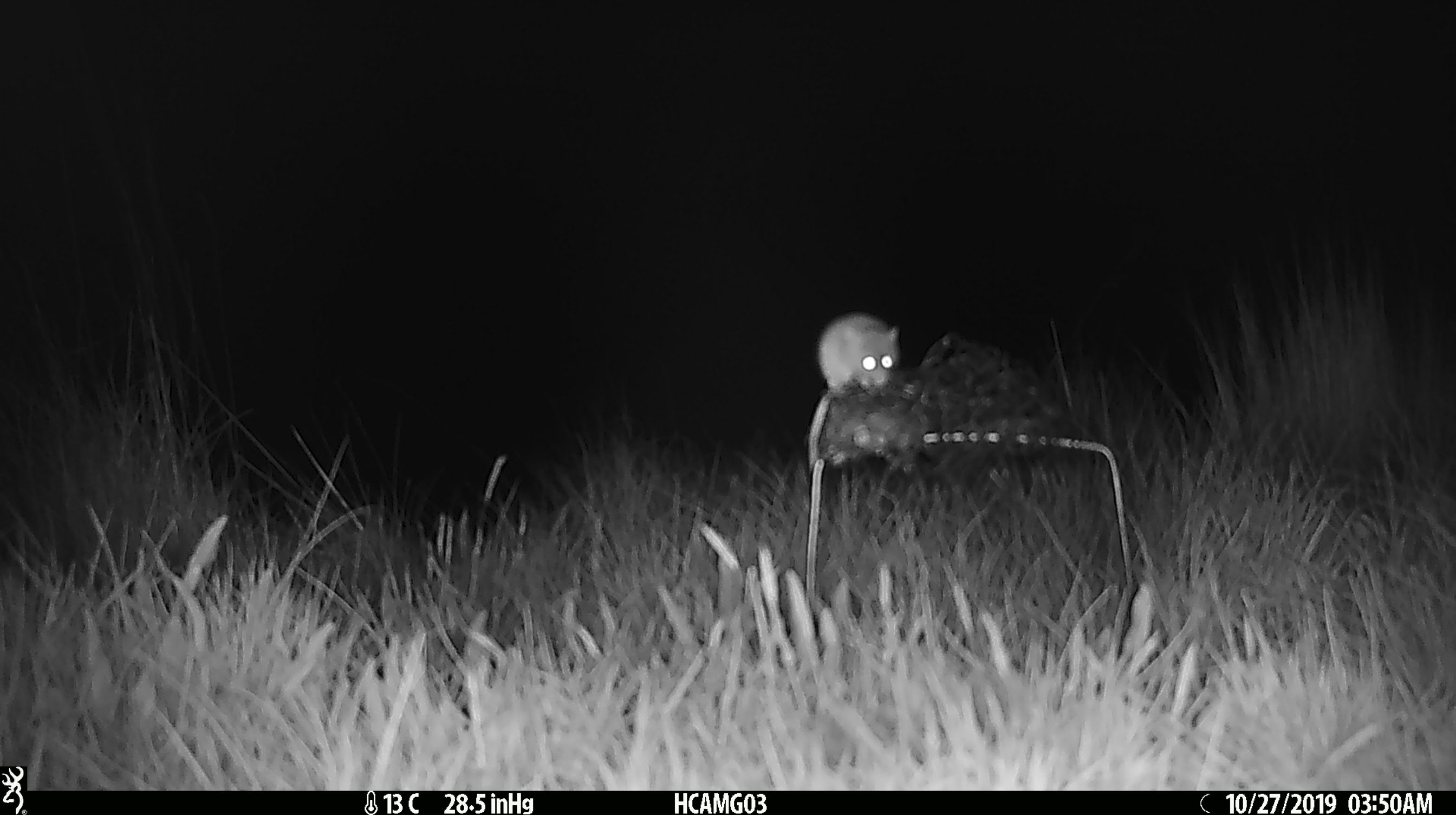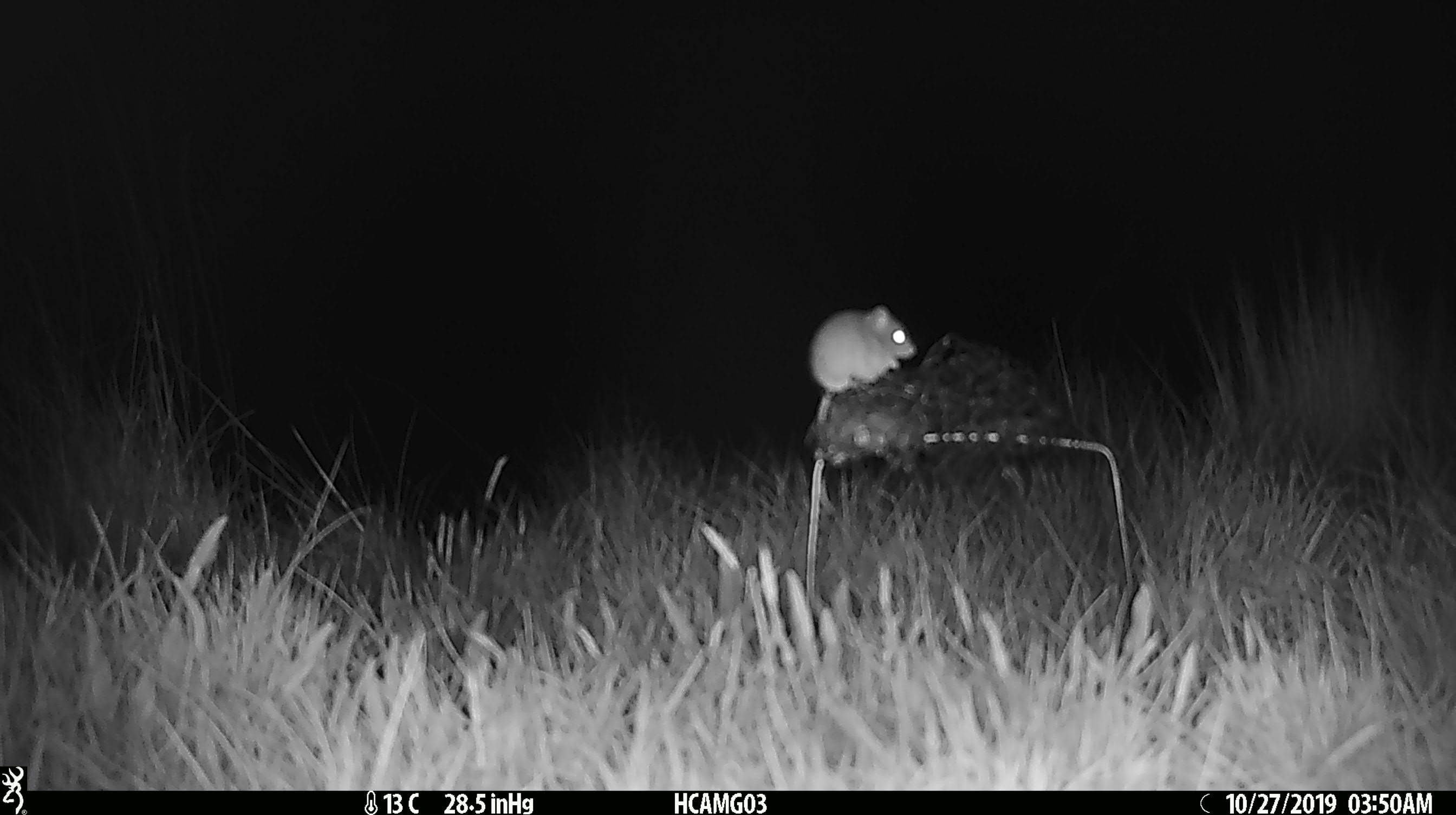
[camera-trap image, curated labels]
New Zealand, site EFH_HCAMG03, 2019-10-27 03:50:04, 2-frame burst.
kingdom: Animalia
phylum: Chordata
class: Mammalia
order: Rodentia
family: Muridae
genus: Mus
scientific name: Mus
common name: mouse